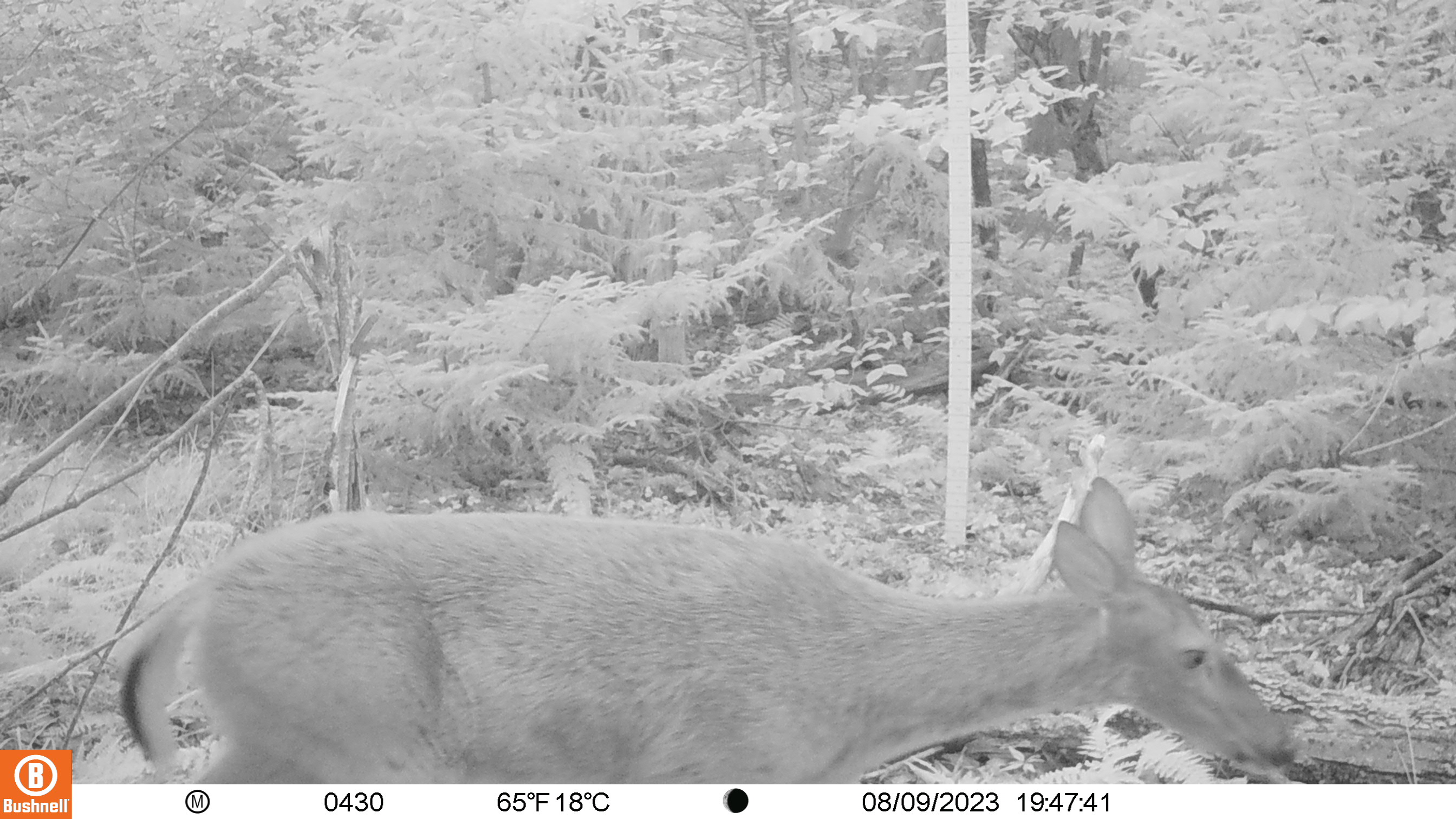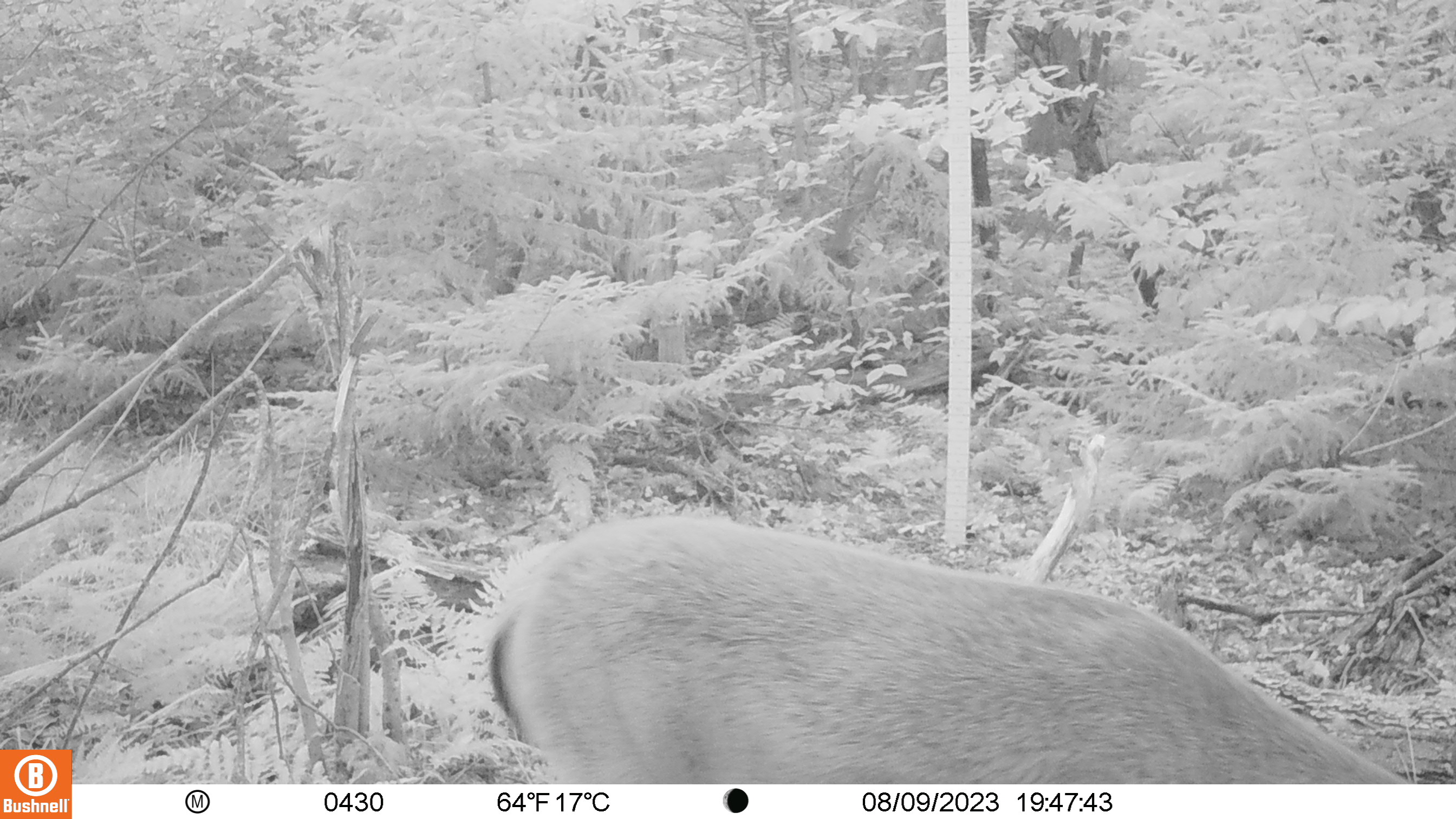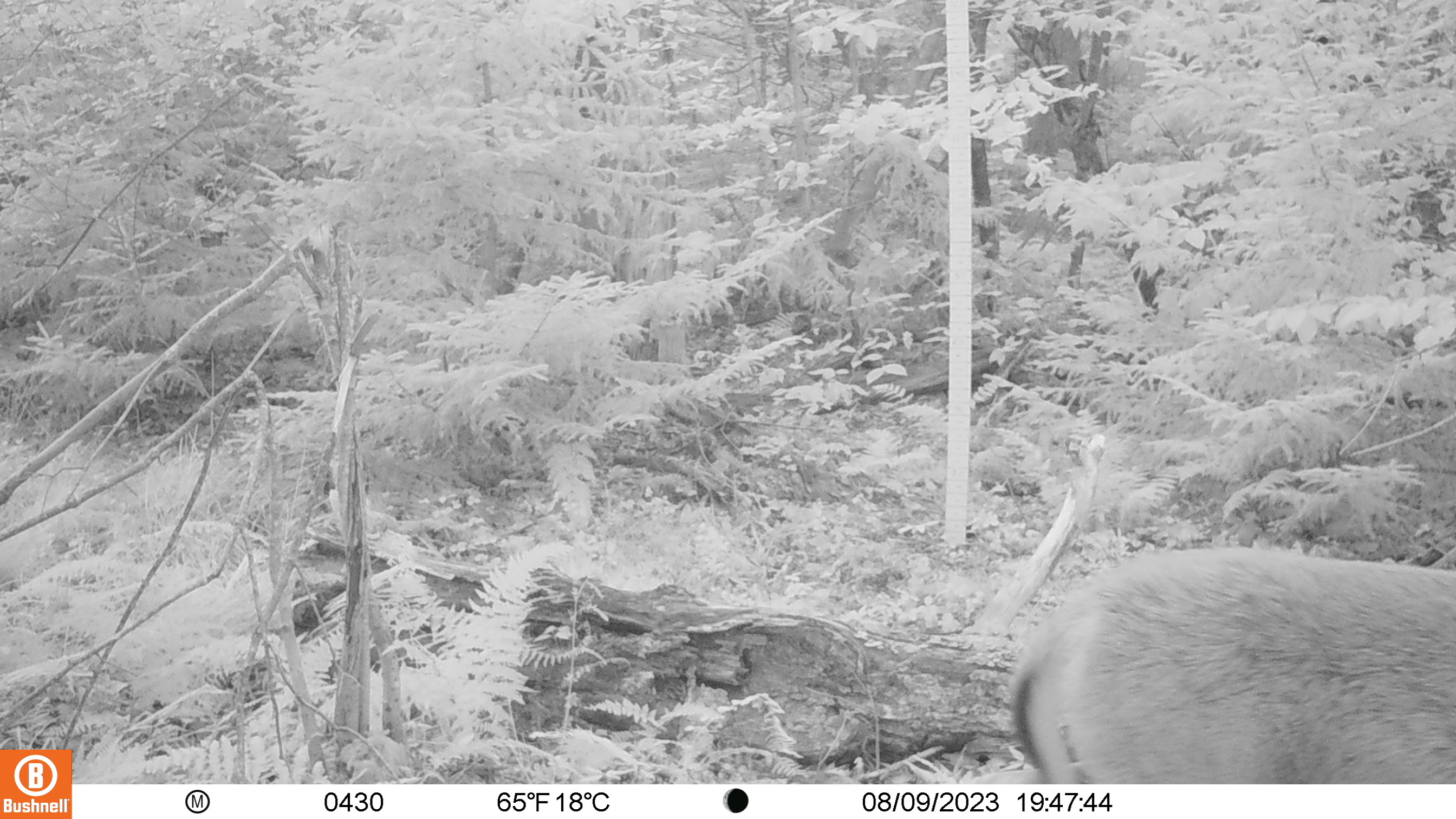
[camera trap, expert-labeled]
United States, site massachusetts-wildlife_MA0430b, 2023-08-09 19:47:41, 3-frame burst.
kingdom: Animalia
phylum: Chordata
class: Mammalia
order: Artiodactyla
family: Cervidae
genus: Odocoileus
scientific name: Odocoileus virginianus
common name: white-tailed deer